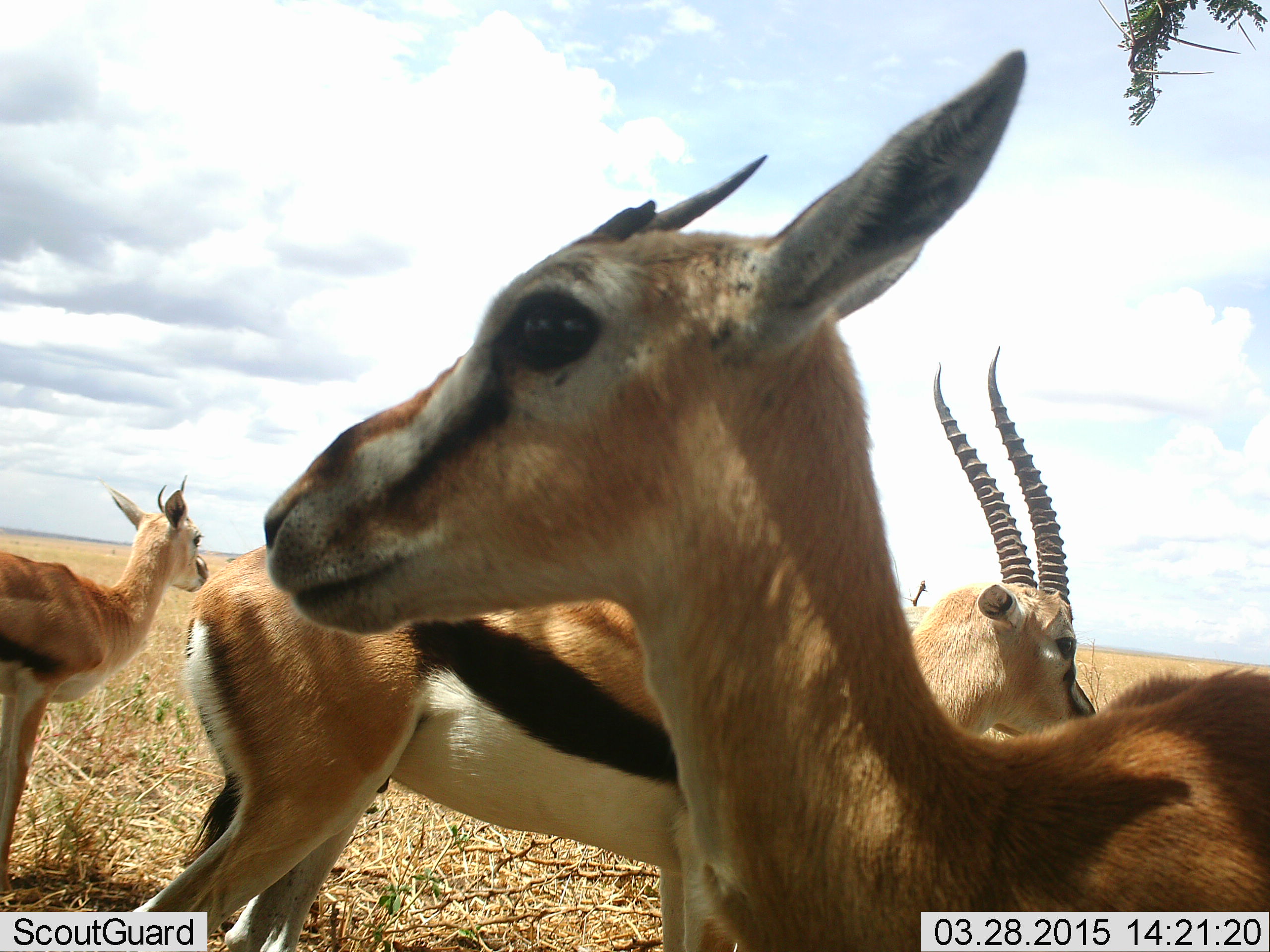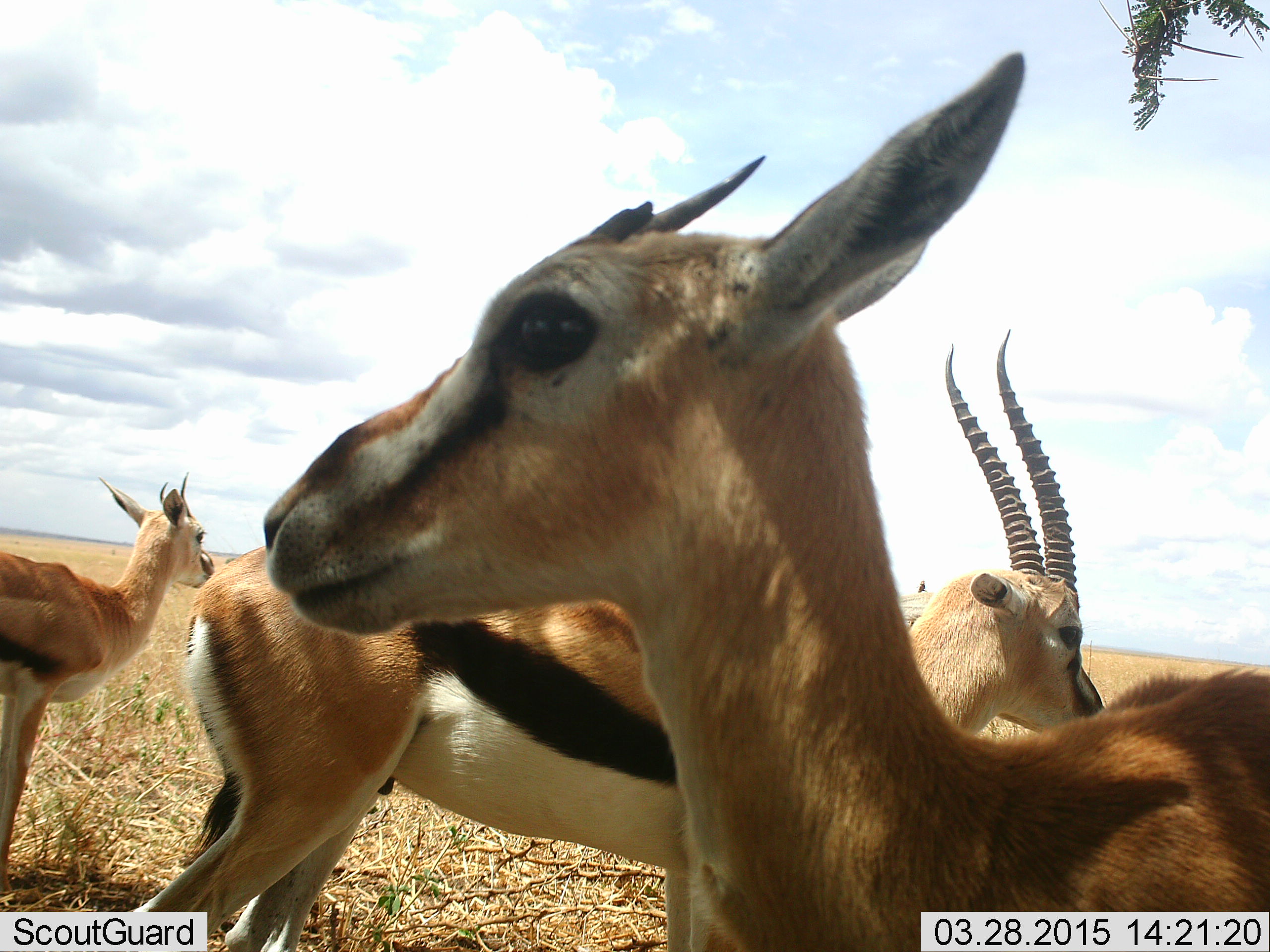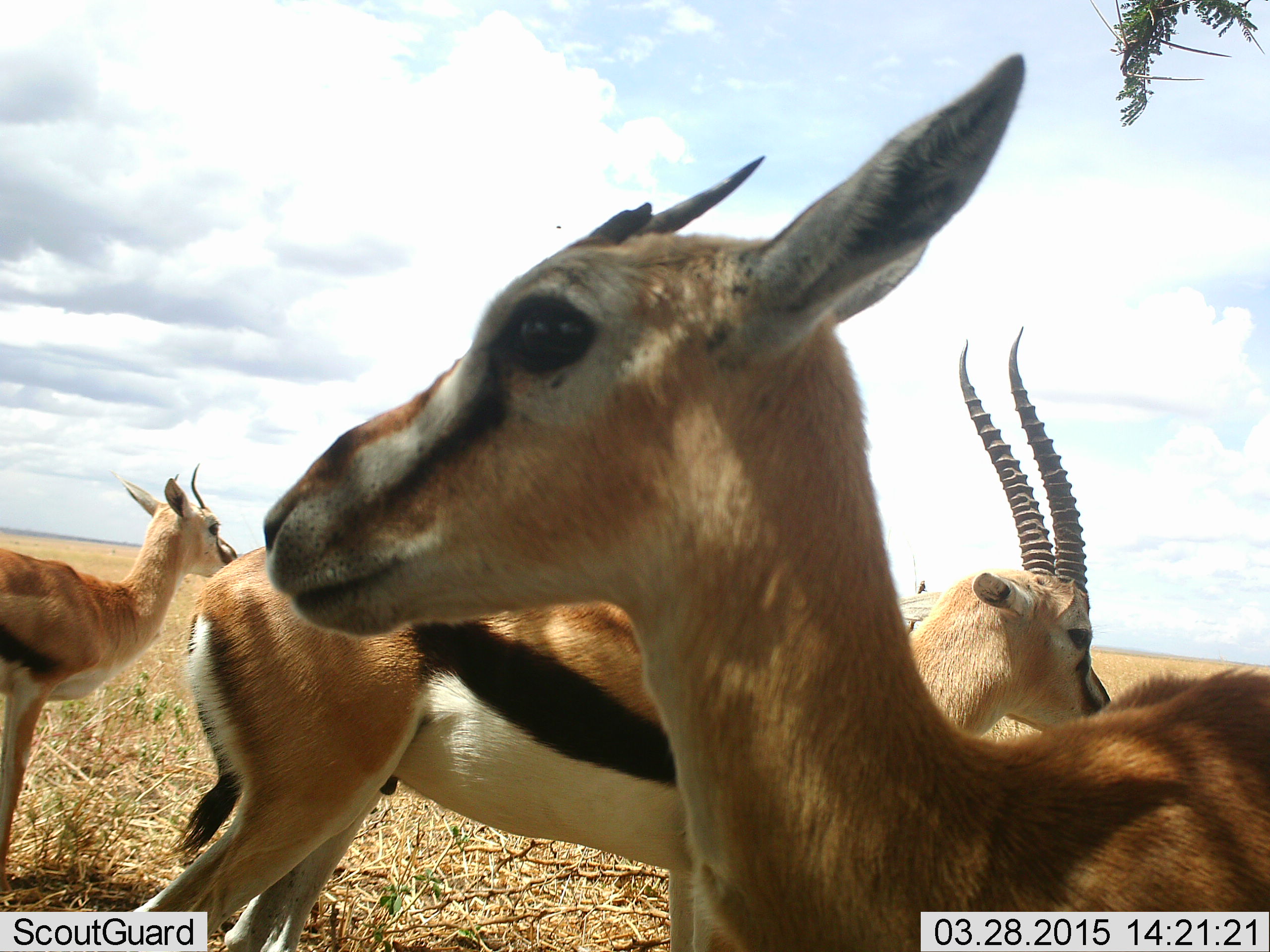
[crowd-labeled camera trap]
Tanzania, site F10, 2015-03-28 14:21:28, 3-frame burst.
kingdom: Animalia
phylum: Chordata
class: Mammalia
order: Artiodactyla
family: Bovidae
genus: Eudorcas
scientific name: Eudorcas thomsonii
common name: thomson's gazelle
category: gazellethomsons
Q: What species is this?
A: Gazellethomsons (thomson's gazelle) (Eudorcas thomsonii).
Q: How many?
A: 3.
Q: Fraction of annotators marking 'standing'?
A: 100%.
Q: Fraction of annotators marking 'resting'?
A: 0%.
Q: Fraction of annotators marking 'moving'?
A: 0%.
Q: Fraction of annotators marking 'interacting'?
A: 0%.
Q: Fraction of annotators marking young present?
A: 10%.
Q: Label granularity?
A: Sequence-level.